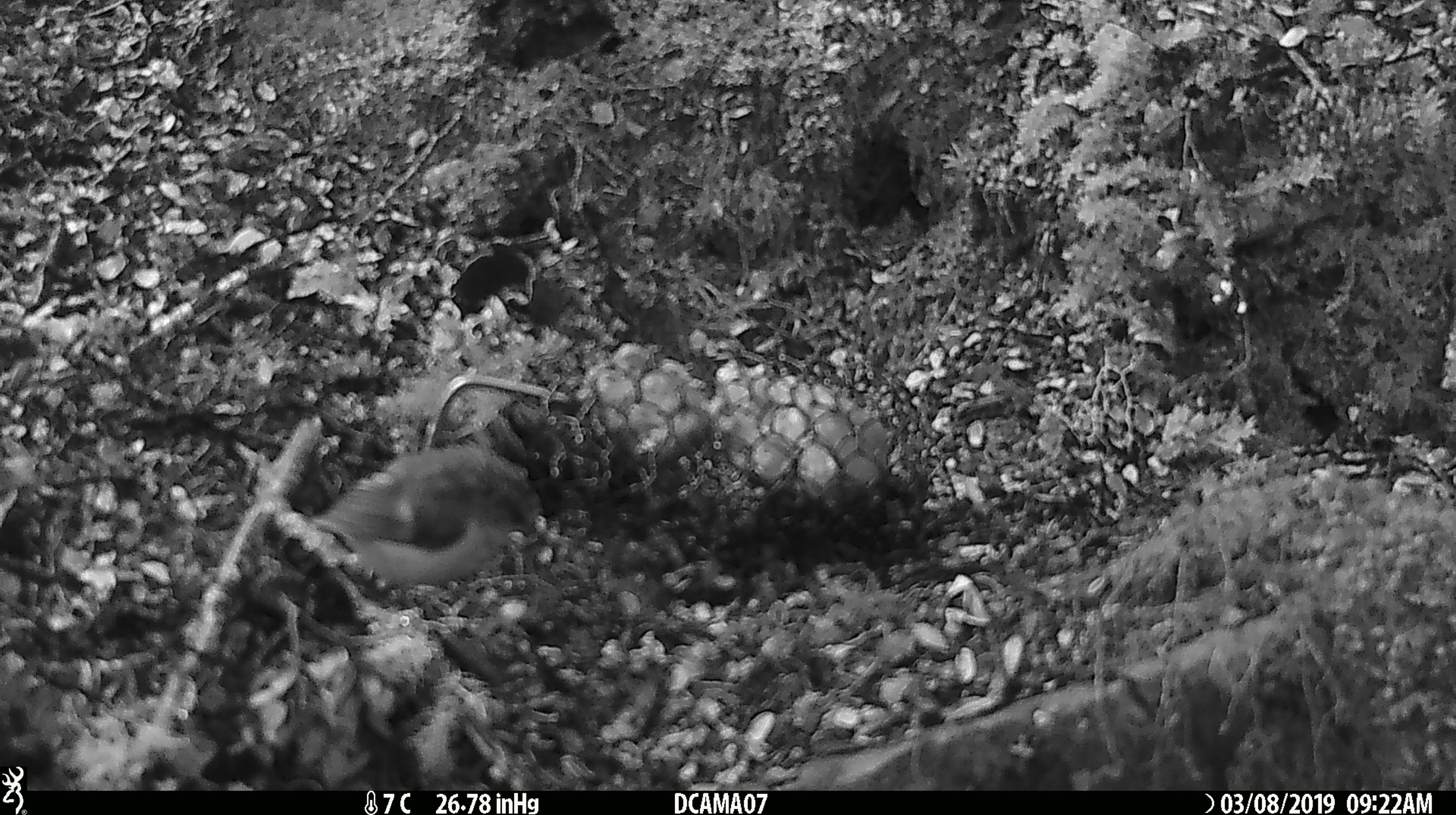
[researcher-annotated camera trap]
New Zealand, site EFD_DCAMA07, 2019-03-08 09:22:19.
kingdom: Animalia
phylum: Chordata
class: Aves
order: Passeriformes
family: Acanthisittidae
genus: Acanthisitta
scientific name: Acanthisitta chloris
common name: rifleman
Rifleman (Acanthisitta chloris).